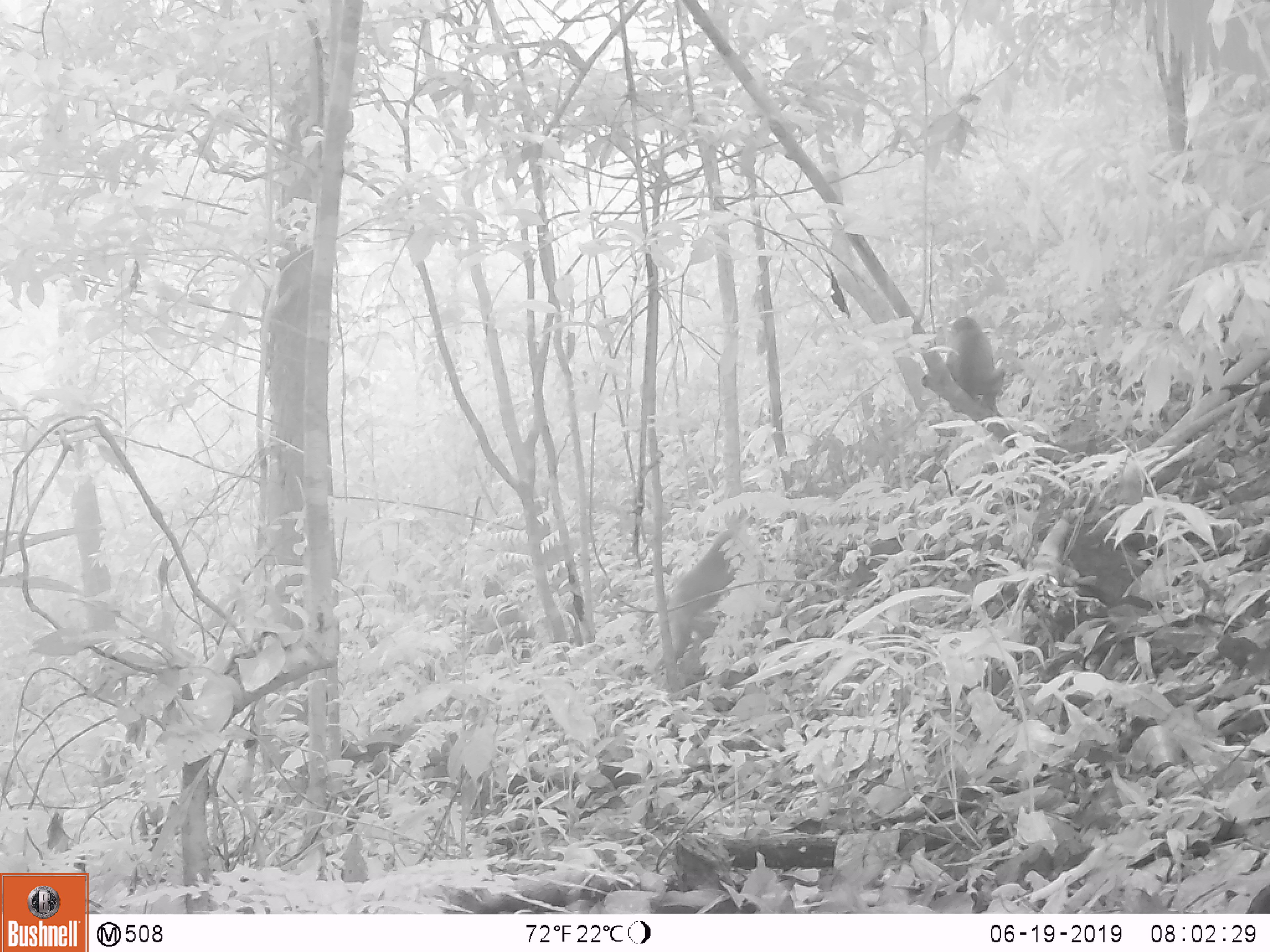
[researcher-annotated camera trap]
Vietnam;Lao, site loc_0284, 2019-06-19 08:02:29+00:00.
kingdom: Animalia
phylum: Chordata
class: Mammalia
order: Primates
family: Cercopithecidae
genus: Macaca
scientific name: Macaca arctoides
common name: stump-tailed macaque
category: stump tailed macaque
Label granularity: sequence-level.